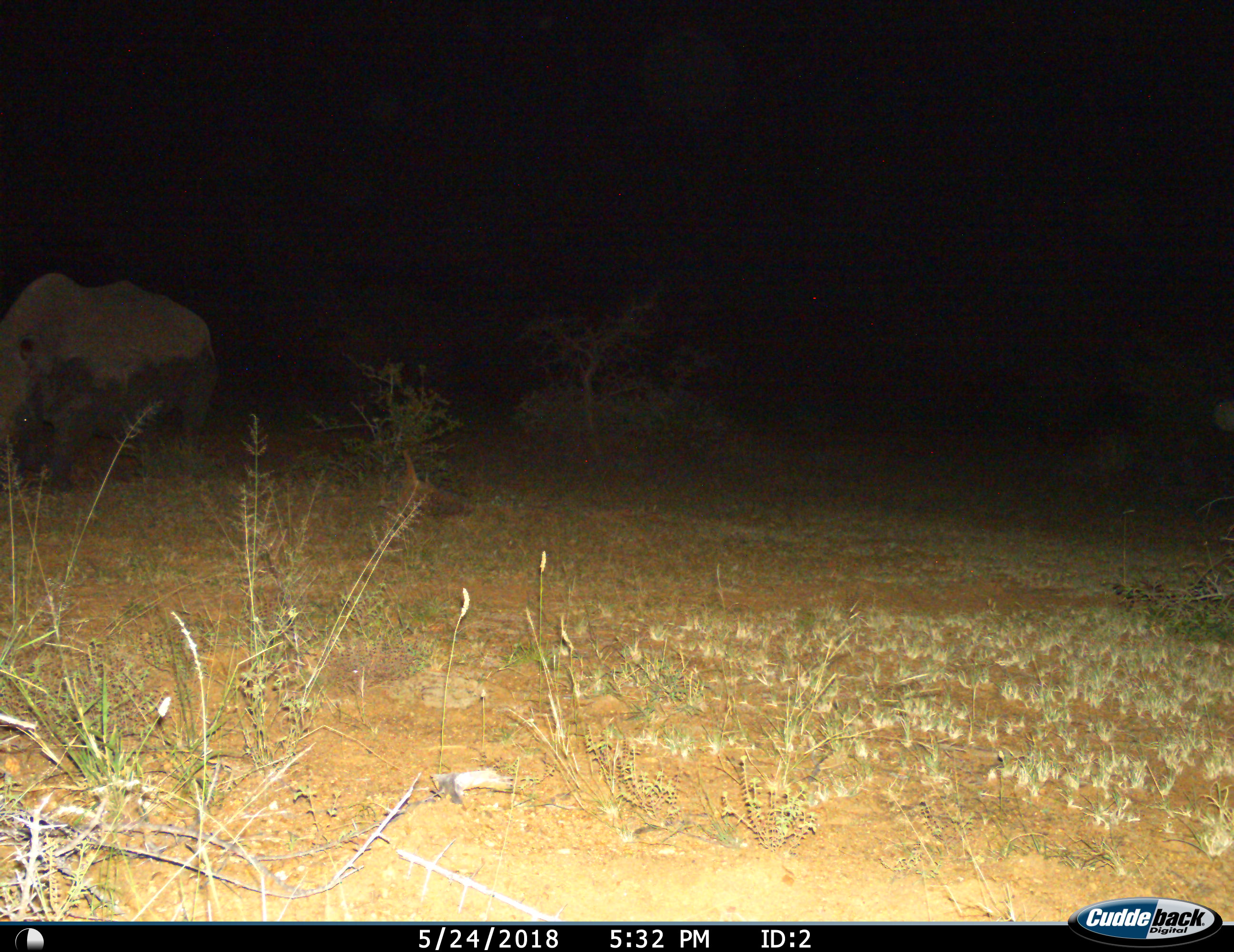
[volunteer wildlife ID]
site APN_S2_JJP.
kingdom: Animalia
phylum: Chordata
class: Mammalia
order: Perissodactyla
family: Rhinocerotidae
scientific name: Rhinocerotidae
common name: unknown rhinoceros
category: rhinocerosunknown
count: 1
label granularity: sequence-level